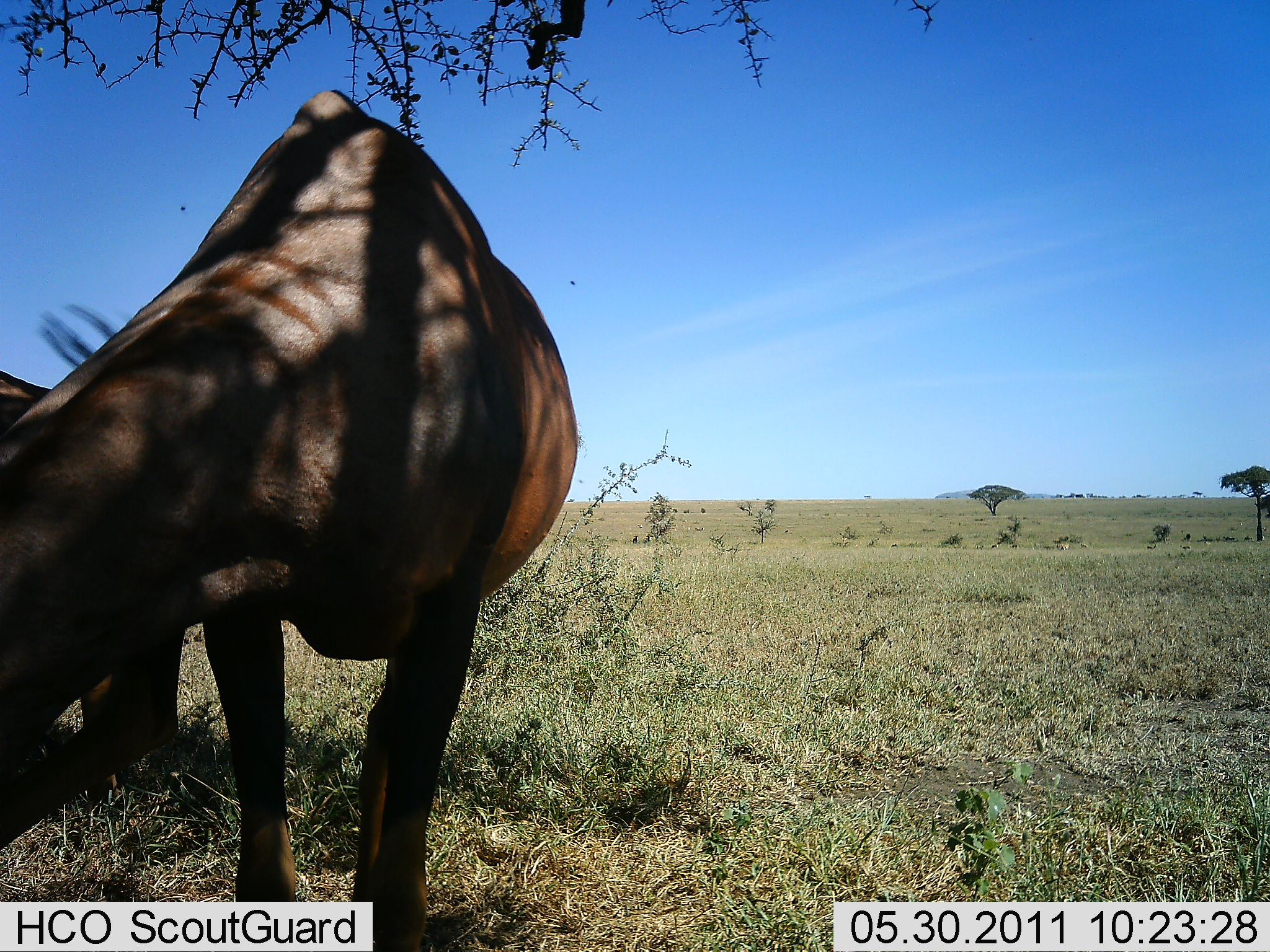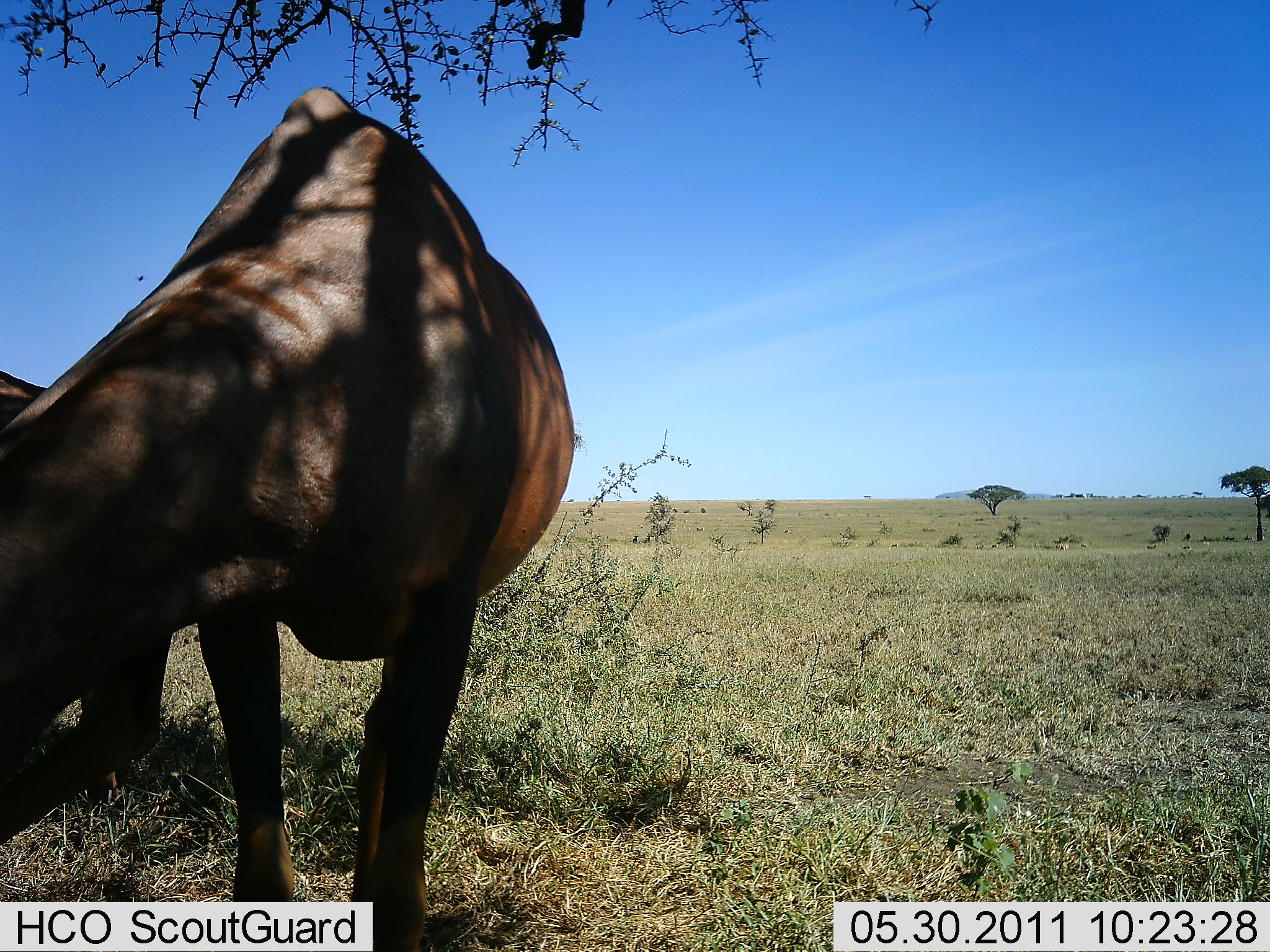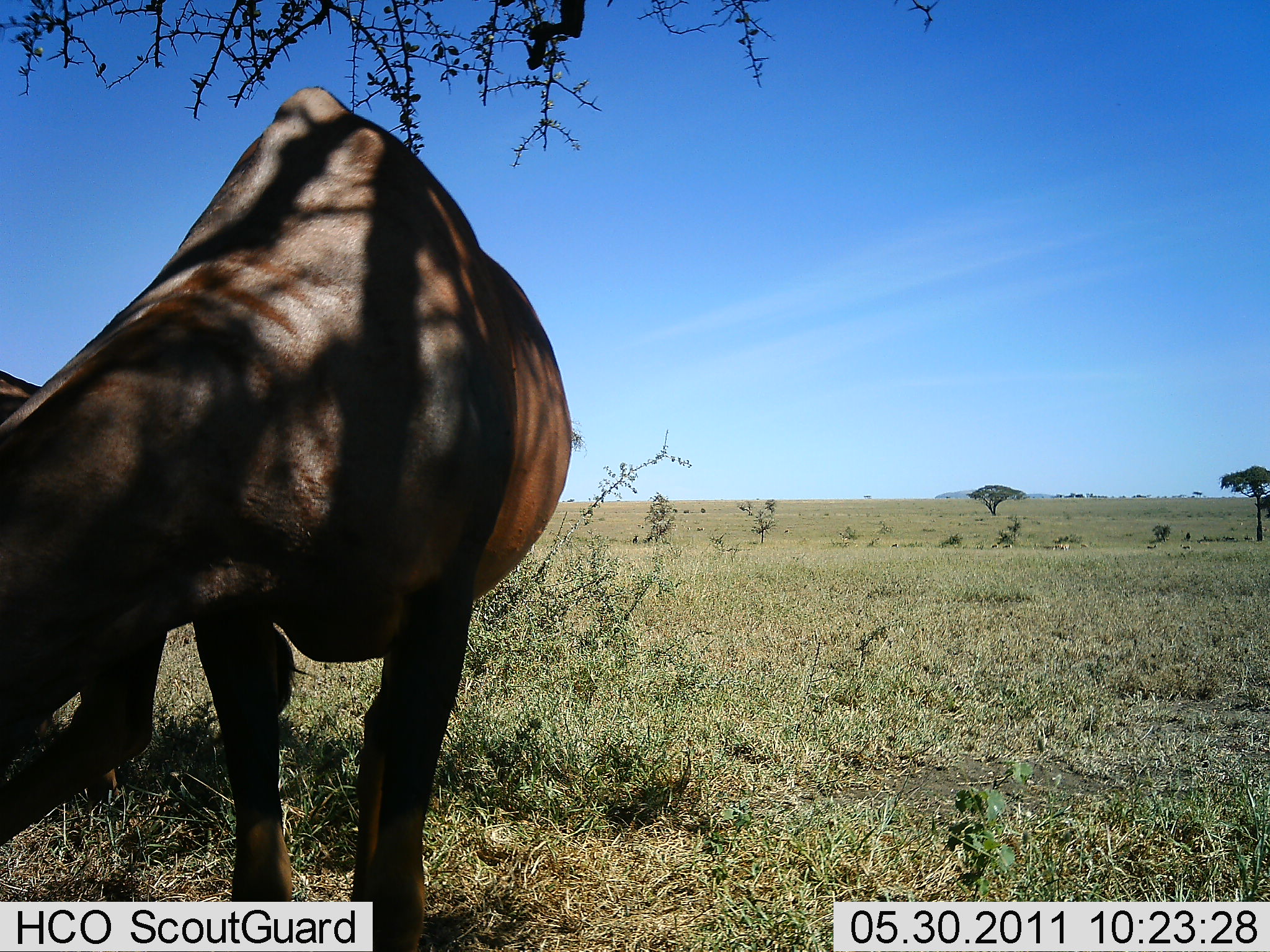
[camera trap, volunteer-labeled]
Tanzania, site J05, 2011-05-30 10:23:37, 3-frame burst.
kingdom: Animalia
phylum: Chordata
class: Mammalia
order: Artiodactyla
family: Bovidae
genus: Damaliscus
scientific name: Damaliscus lunatus jimela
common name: topi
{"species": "topi (Damaliscus lunatus jimela)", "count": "1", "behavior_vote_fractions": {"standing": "40%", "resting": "0%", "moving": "10%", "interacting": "10%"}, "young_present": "0%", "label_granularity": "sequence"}